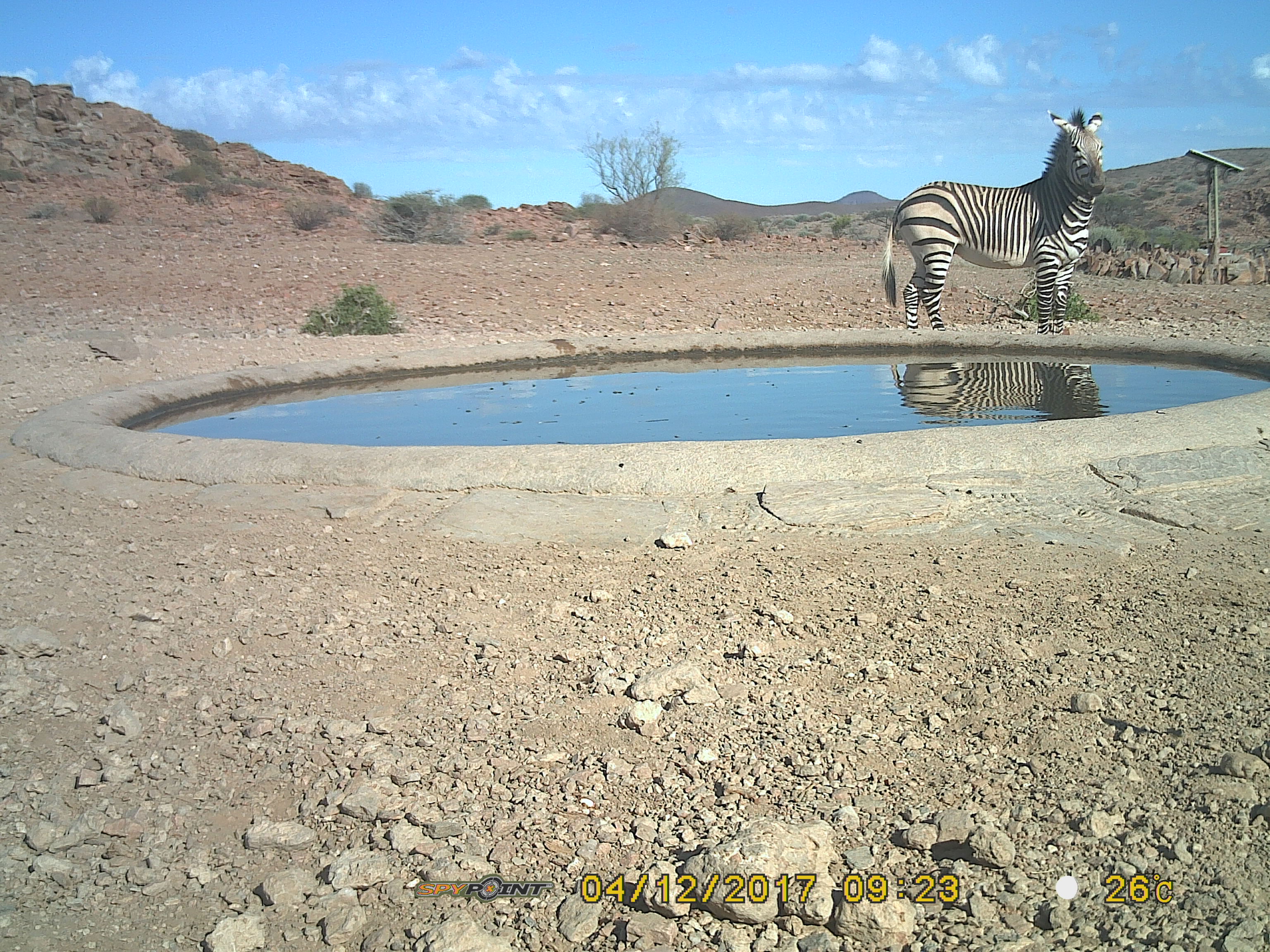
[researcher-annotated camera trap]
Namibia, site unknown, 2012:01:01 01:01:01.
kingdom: Animalia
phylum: Chordata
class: Mammalia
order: Perissodactyla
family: Equidae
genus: Equus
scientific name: Equus zebra hartmannae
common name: hartmann's mountain zebra